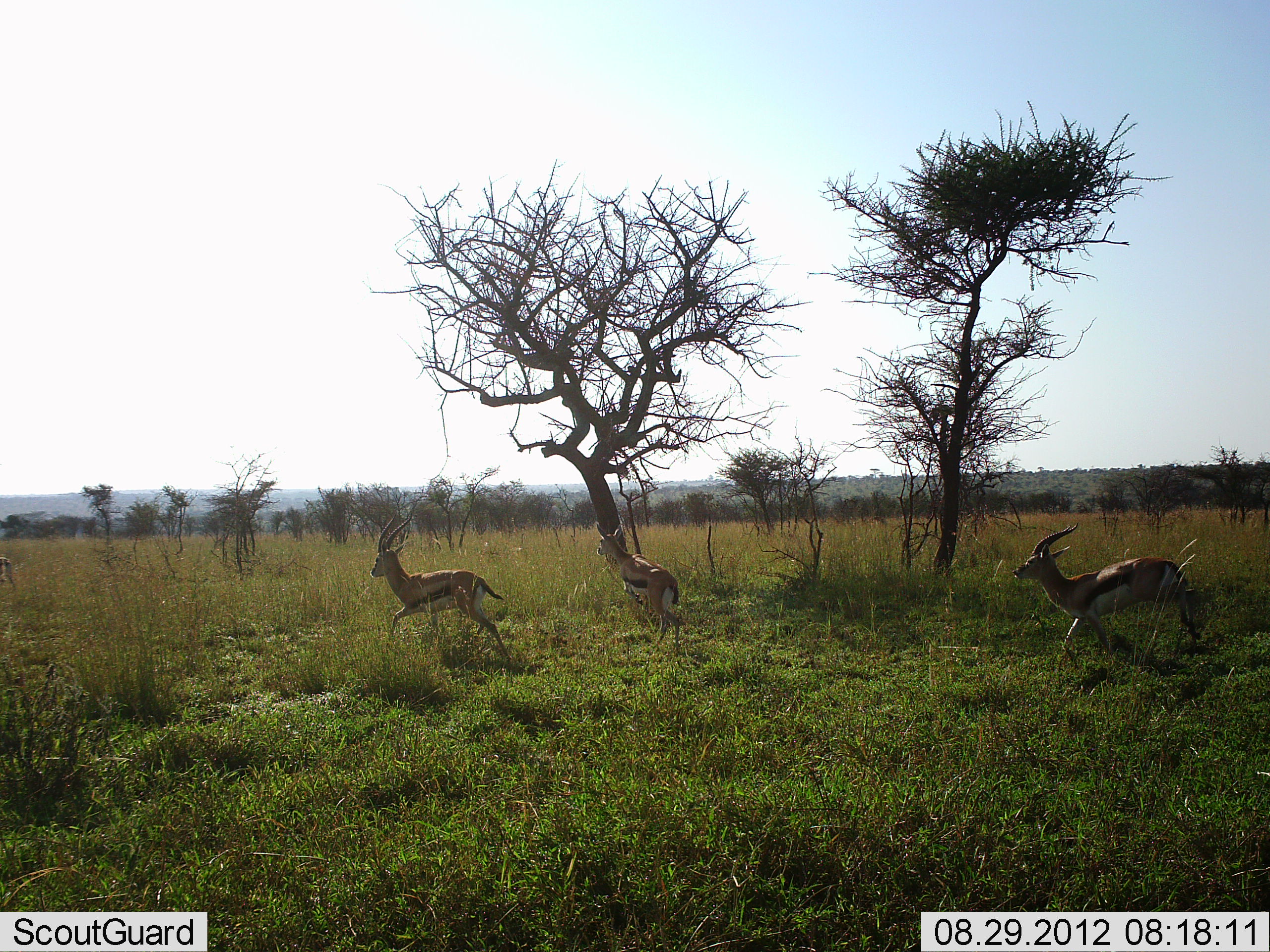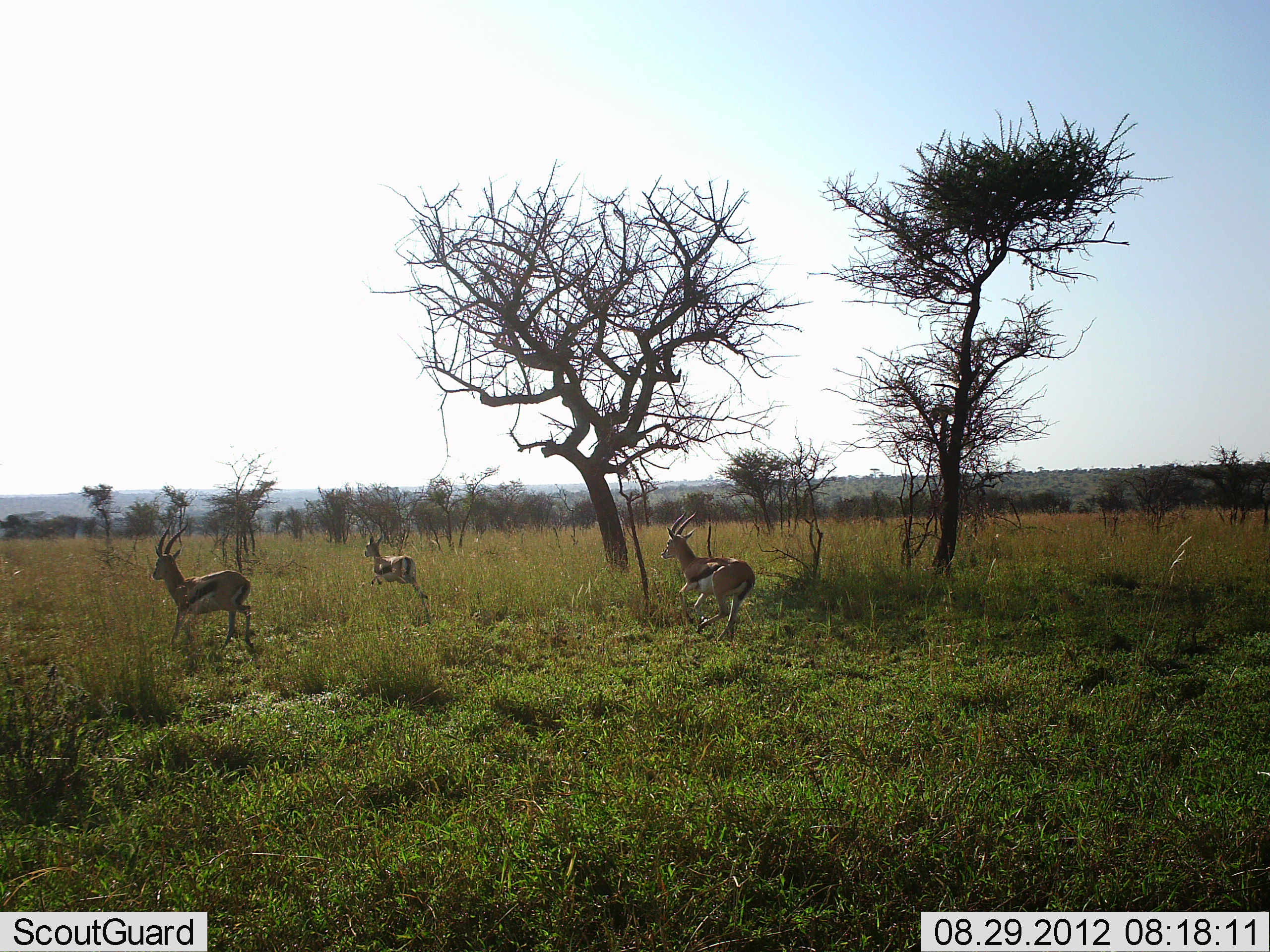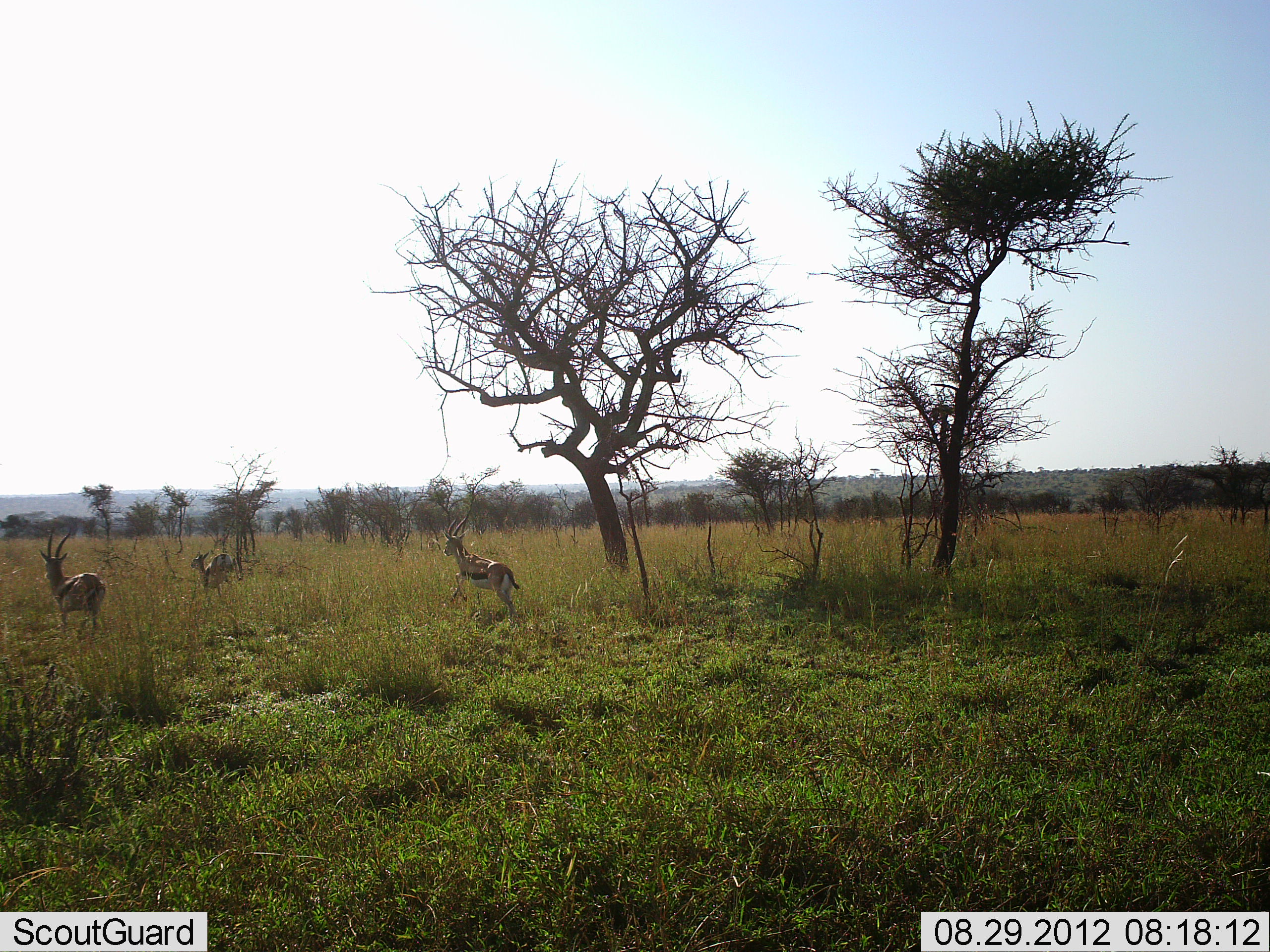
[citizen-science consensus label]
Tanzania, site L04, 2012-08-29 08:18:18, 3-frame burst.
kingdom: Animalia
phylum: Chordata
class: Mammalia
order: Artiodactyla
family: Bovidae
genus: Eudorcas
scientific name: Eudorcas thomsonii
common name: thomson's gazelle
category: gazellethomsons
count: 3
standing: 0%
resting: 0%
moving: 100%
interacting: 0%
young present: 0%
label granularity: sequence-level